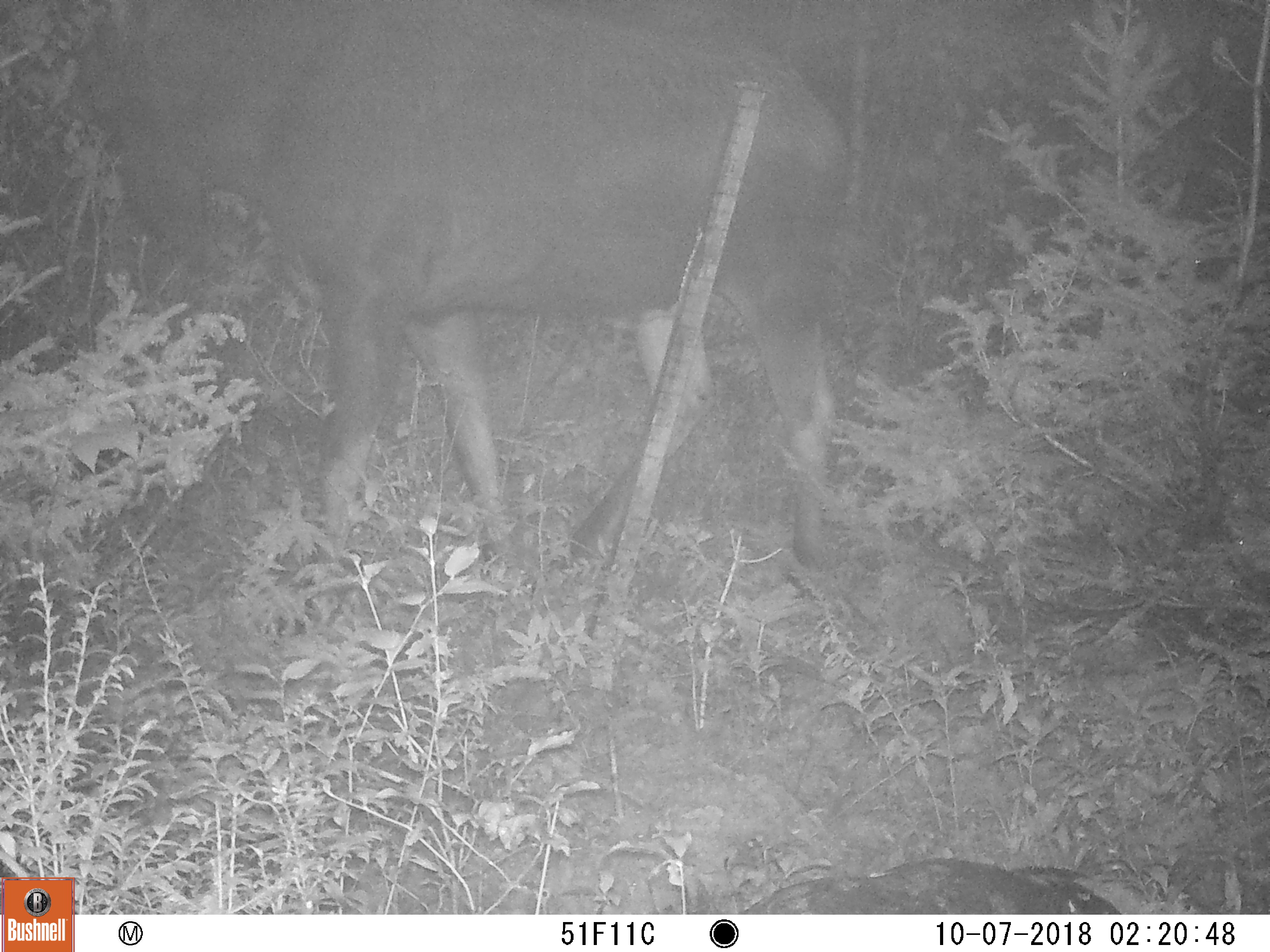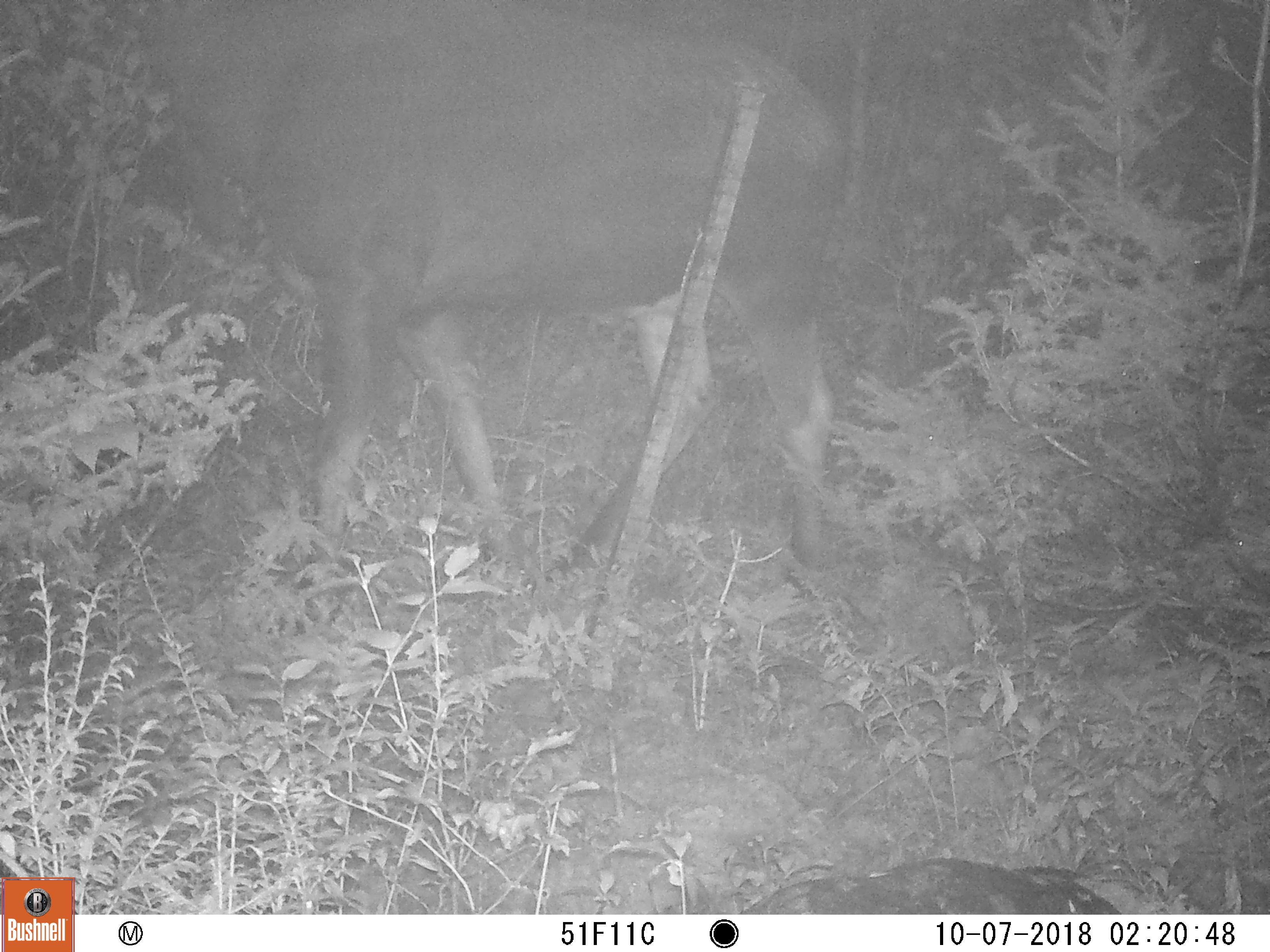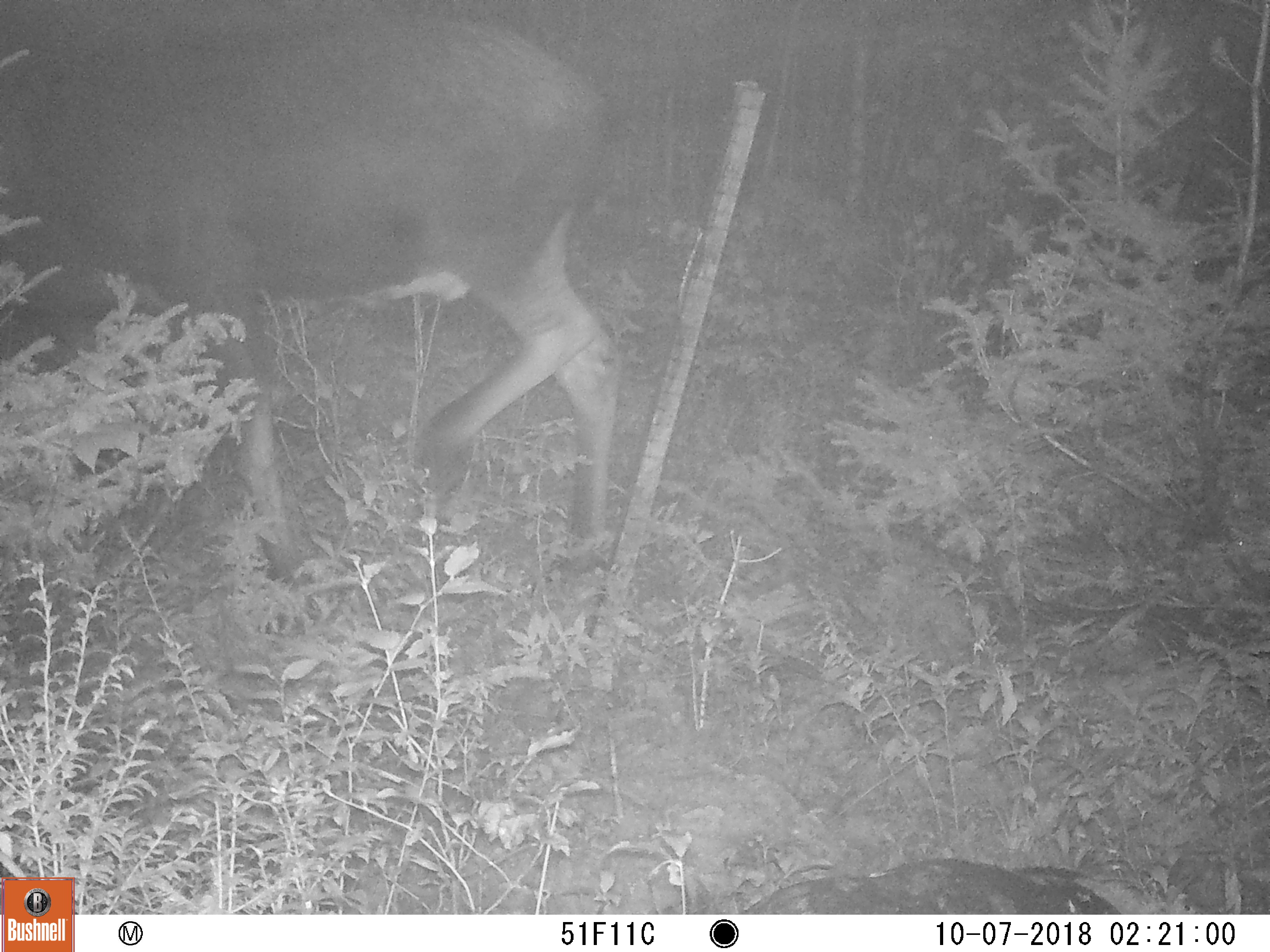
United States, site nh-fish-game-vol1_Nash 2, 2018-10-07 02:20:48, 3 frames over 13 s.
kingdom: Animalia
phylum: Chordata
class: Mammalia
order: Artiodactyla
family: Cervidae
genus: Alces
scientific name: Alces alces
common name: moose